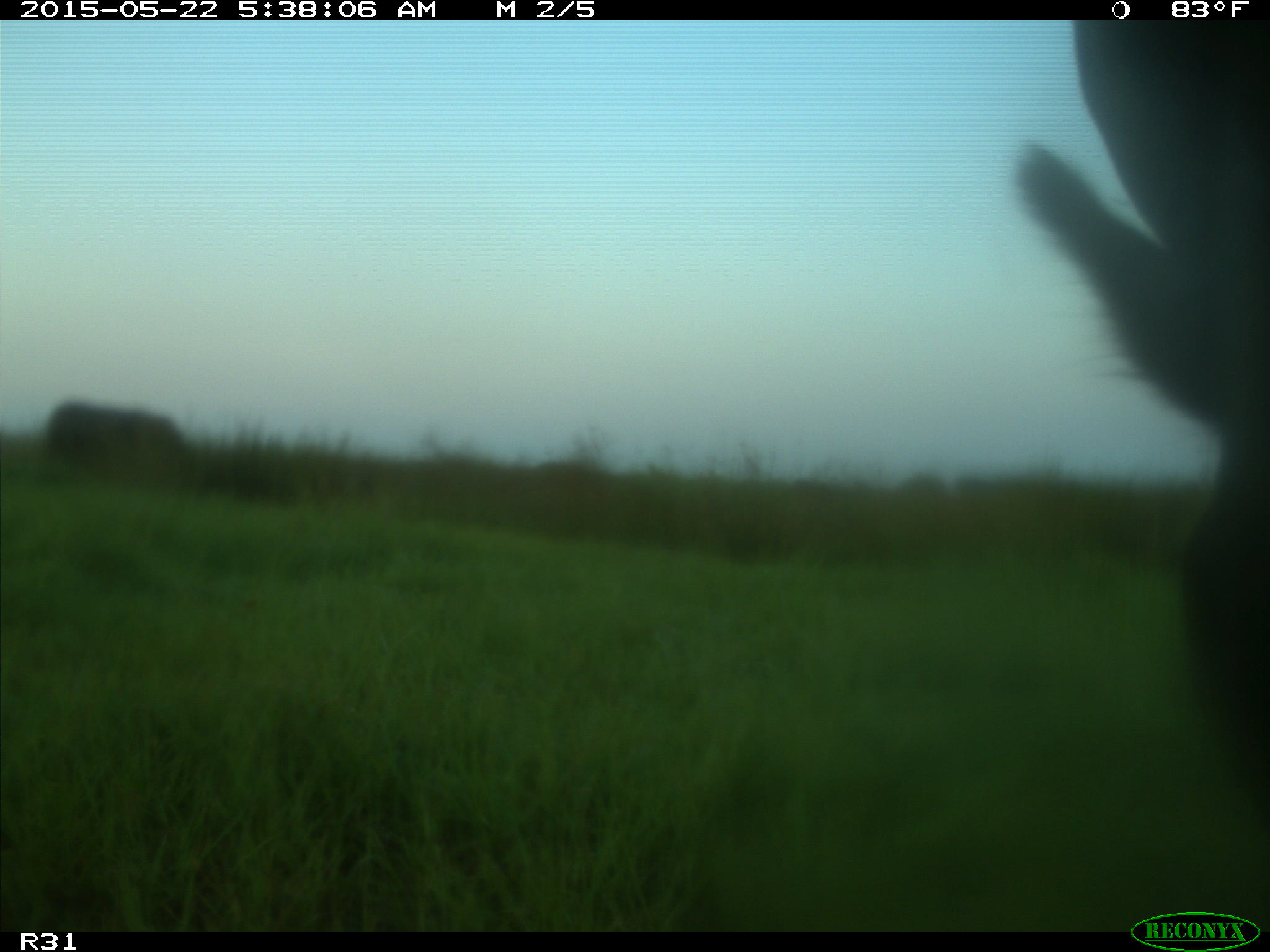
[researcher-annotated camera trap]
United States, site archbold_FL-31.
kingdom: Animalia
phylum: Chordata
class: Mammalia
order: Artiodactyla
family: Bovidae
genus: Bos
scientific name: Bos taurus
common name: domestic cow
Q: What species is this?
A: Bos taurus (domestic cow).